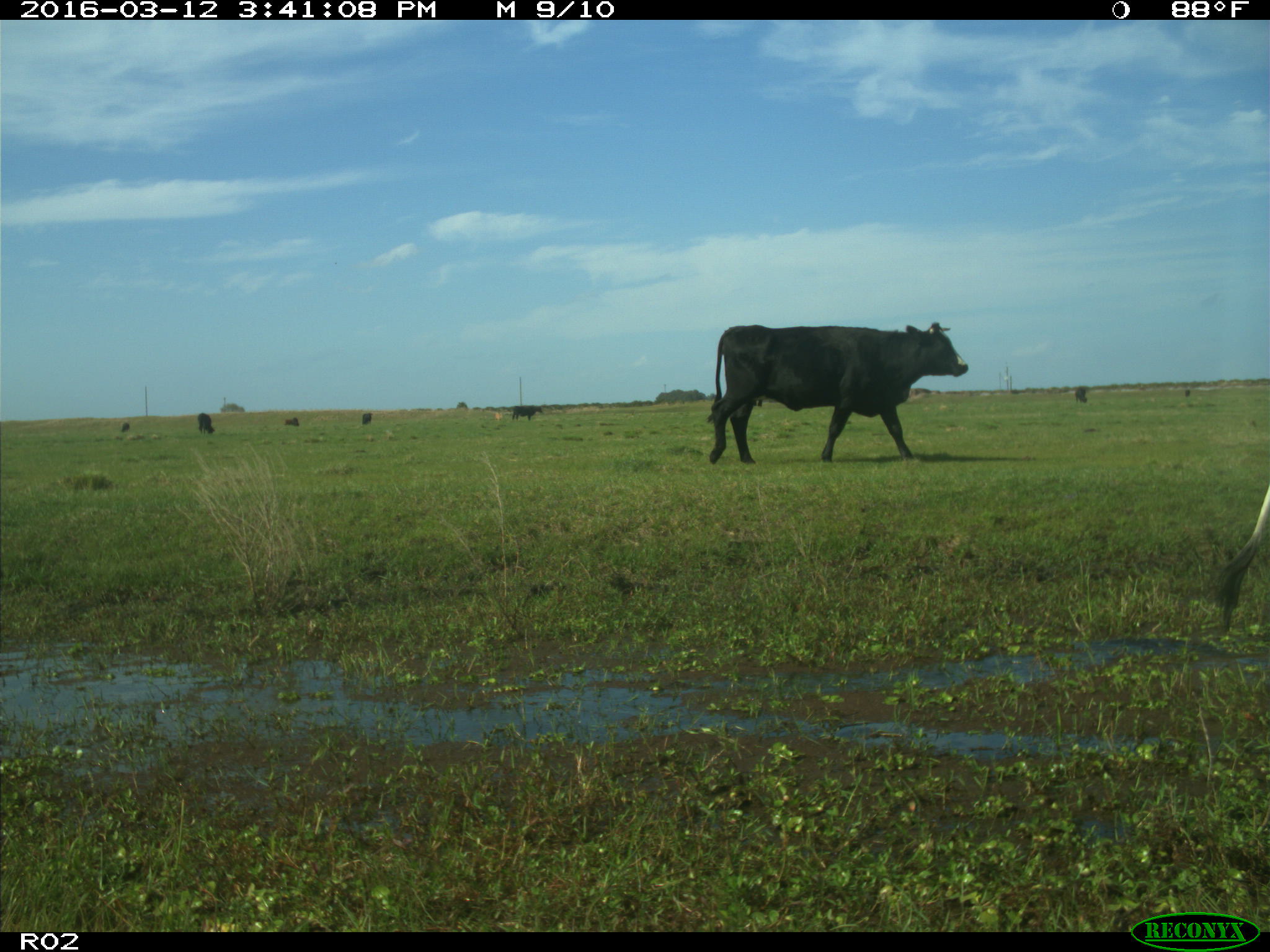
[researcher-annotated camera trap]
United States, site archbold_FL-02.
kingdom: Animalia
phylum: Chordata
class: Mammalia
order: Artiodactyla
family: Bovidae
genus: Bos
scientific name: Bos taurus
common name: domestic cow